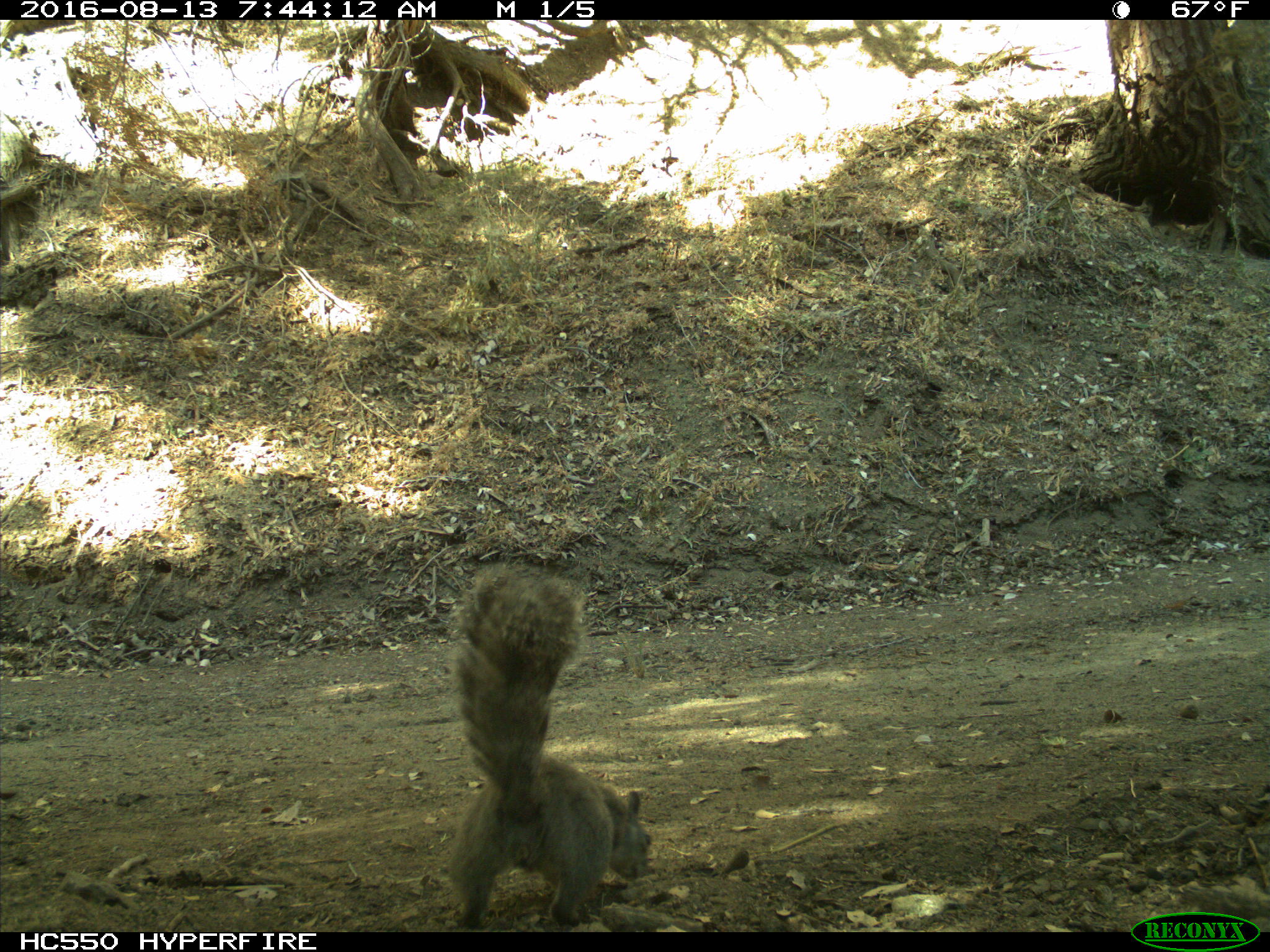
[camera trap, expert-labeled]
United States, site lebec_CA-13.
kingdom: Animalia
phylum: Chordata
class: Mammalia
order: Rodentia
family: Sciuridae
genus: Sciurus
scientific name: Sciurus carolinensis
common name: eastern gray squirrel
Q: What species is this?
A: Sciurus carolinensis (eastern gray squirrel).